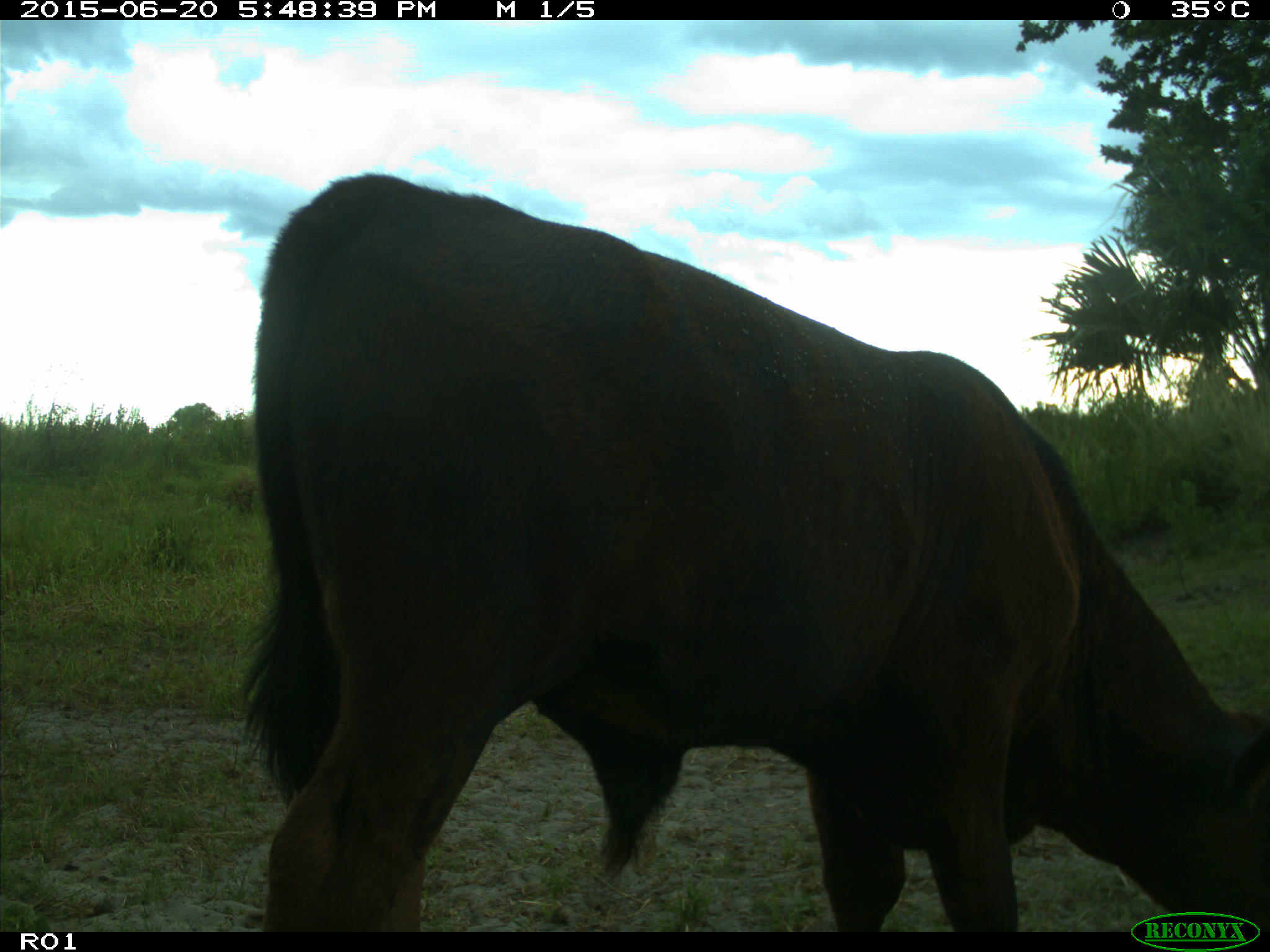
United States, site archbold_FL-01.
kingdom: Animalia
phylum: Chordata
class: Mammalia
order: Artiodactyla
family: Bovidae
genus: Bos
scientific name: Bos taurus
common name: domestic cow